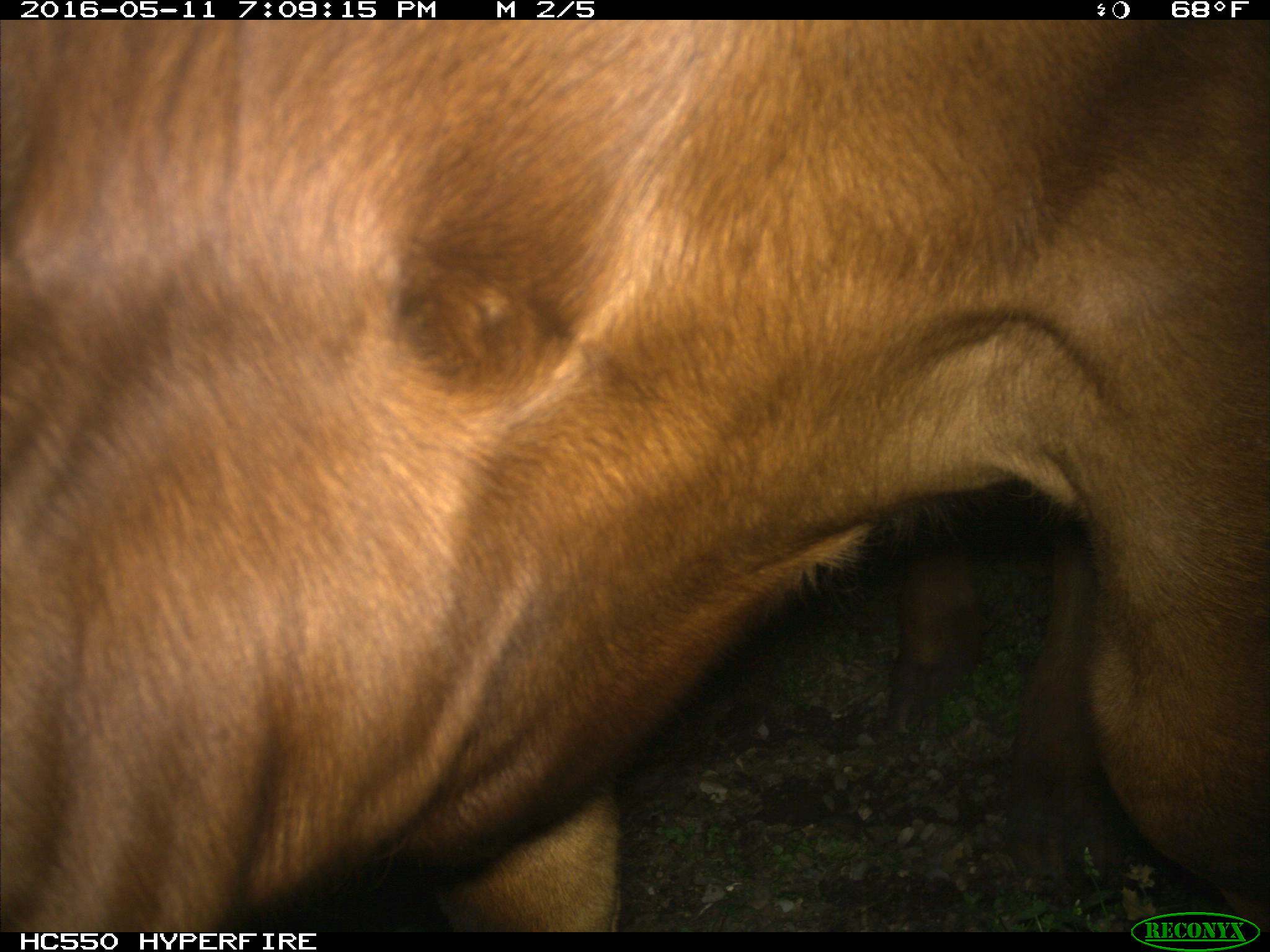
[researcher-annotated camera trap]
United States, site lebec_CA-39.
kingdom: Animalia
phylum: Chordata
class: Mammalia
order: Artiodactyla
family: Bovidae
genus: Bos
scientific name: Bos taurus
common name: domestic cow